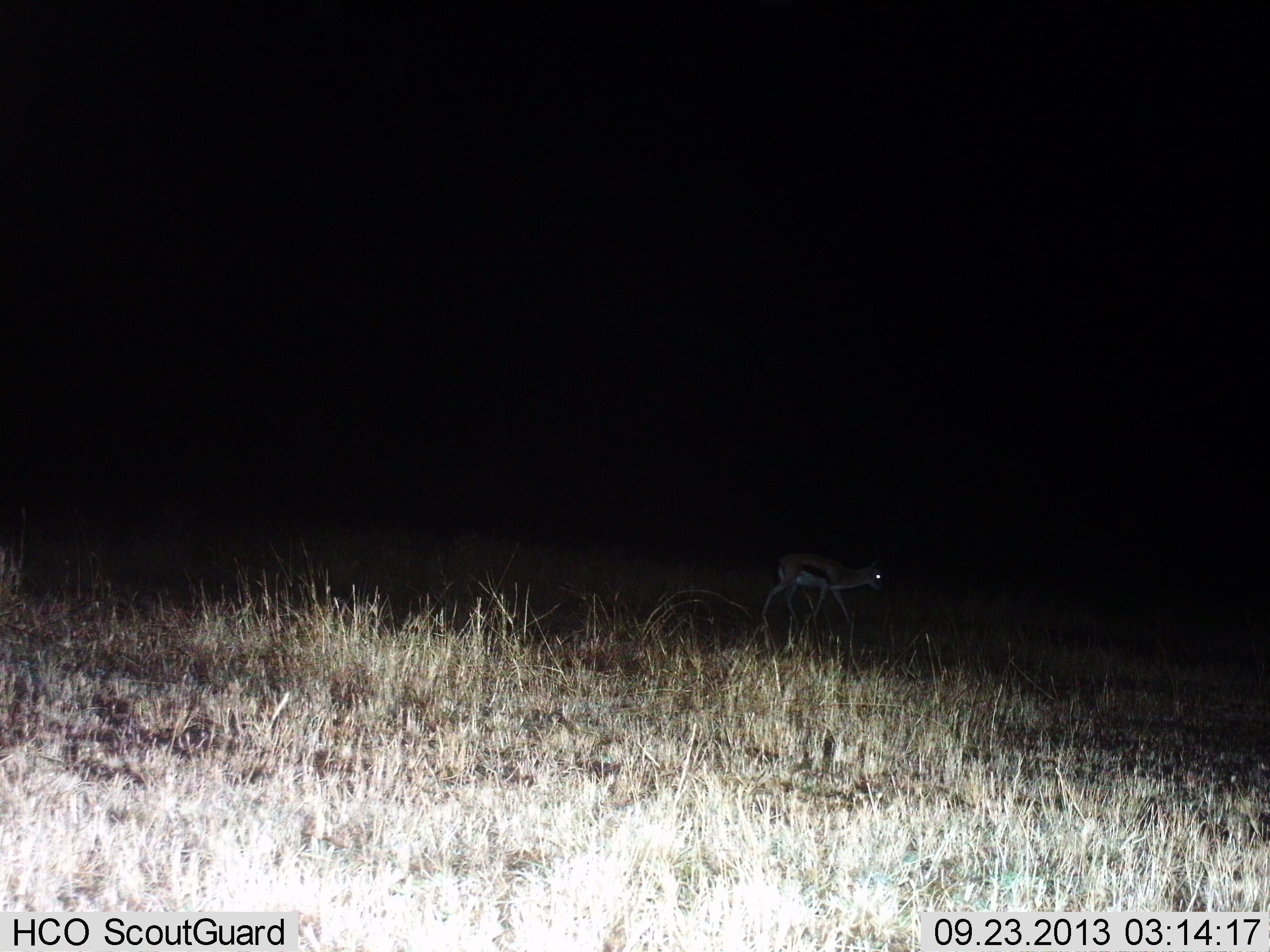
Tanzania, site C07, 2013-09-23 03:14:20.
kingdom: Animalia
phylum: Chordata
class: Mammalia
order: Artiodactyla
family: Bovidae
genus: Eudorcas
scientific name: Eudorcas thomsonii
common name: thomson's gazelle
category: gazellethomsons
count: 1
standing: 22%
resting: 0%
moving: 85%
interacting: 0%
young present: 0%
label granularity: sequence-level